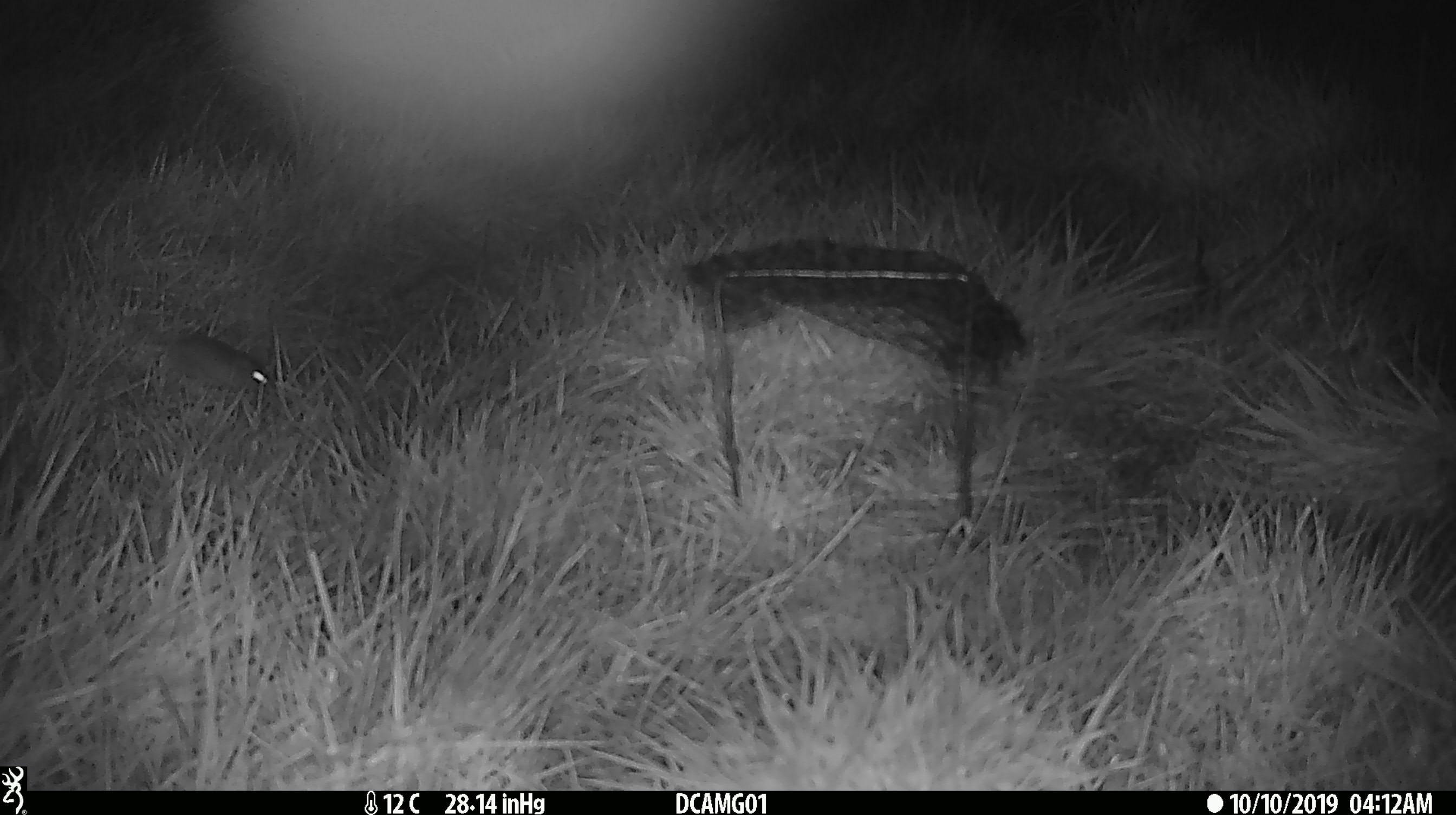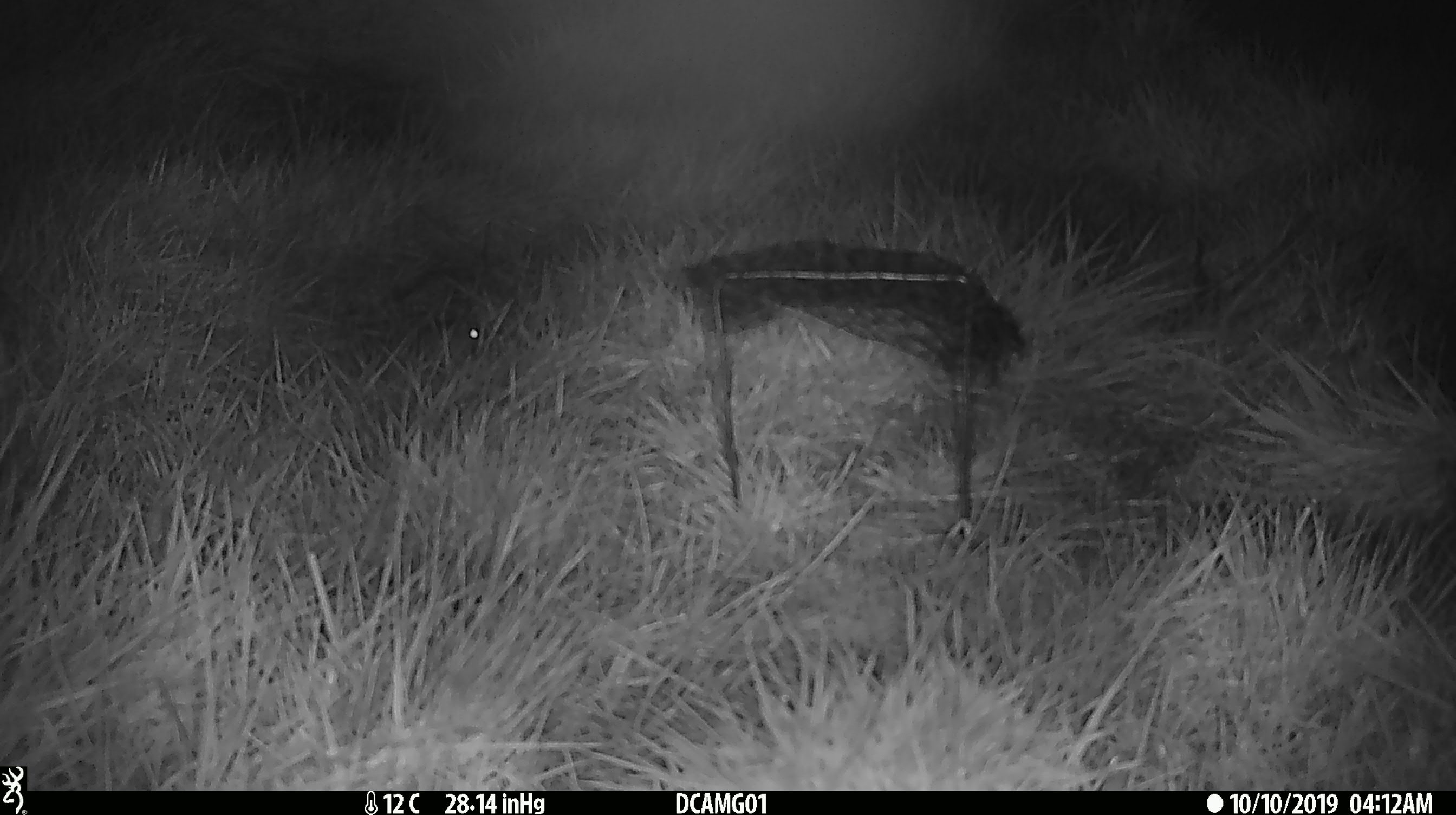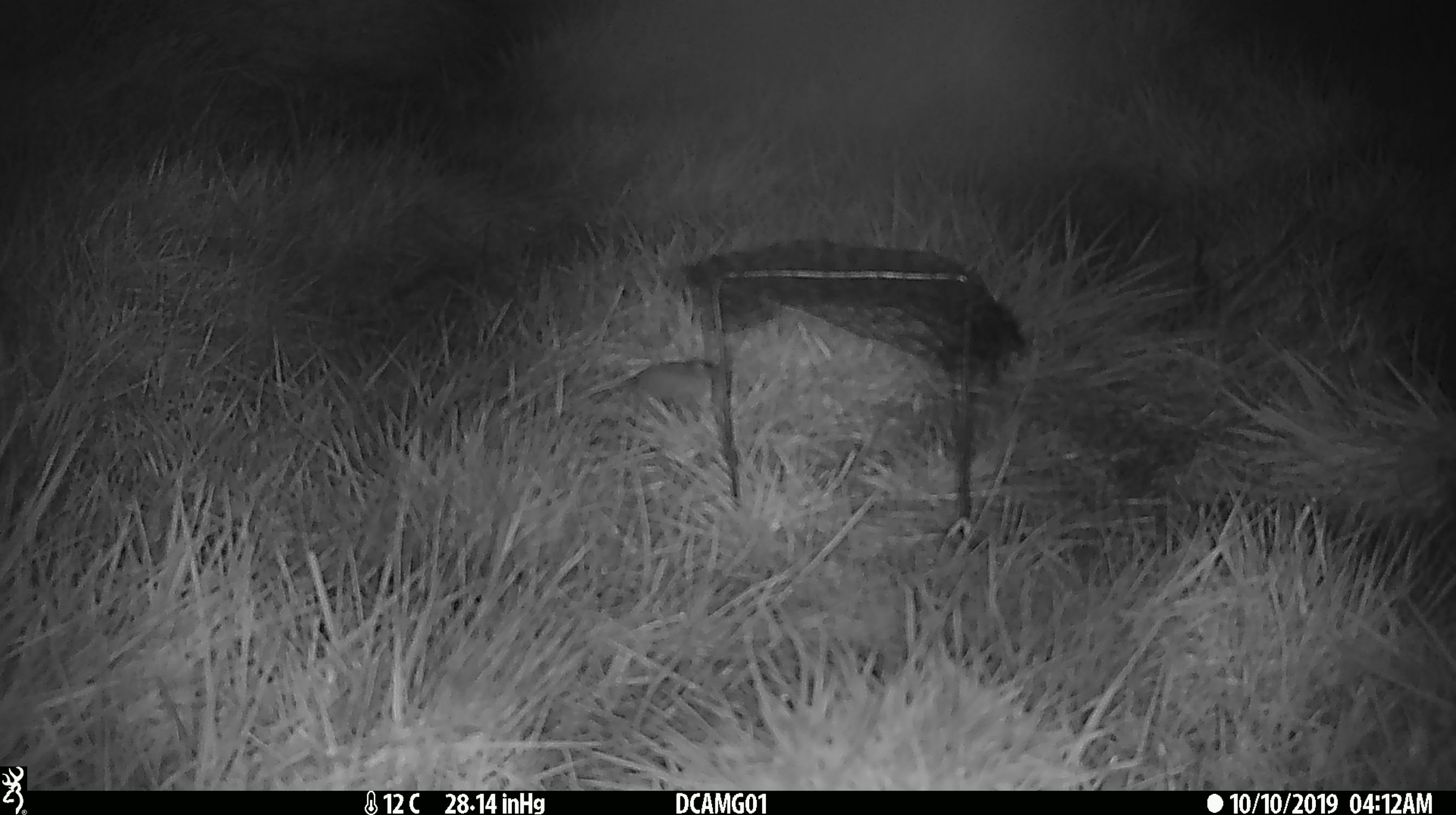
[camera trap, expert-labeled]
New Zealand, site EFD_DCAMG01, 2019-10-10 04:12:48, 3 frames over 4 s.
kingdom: Animalia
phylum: Chordata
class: Mammalia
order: Rodentia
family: Muridae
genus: Mus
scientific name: Mus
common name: mouse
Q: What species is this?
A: Mouse (Mus).